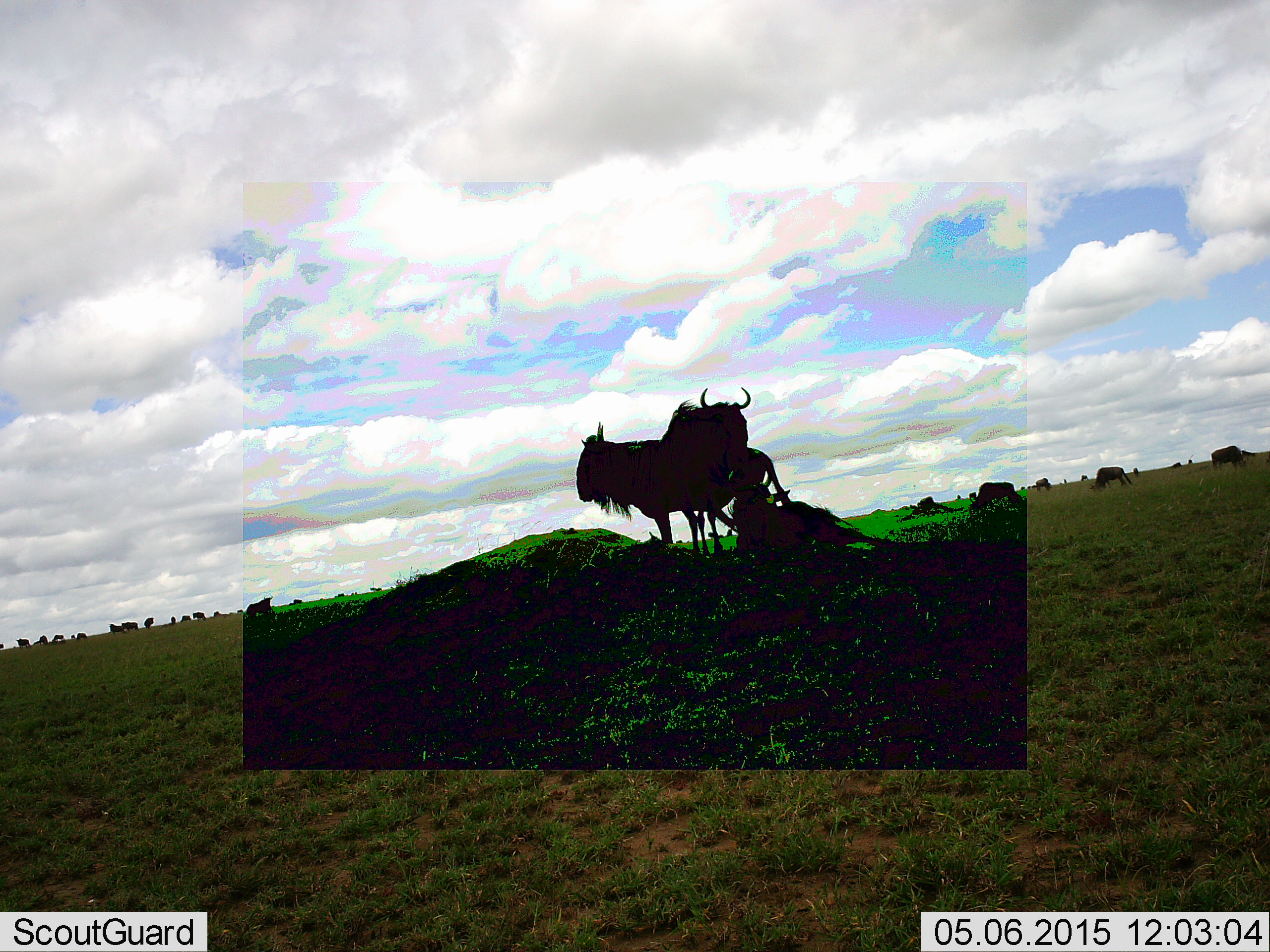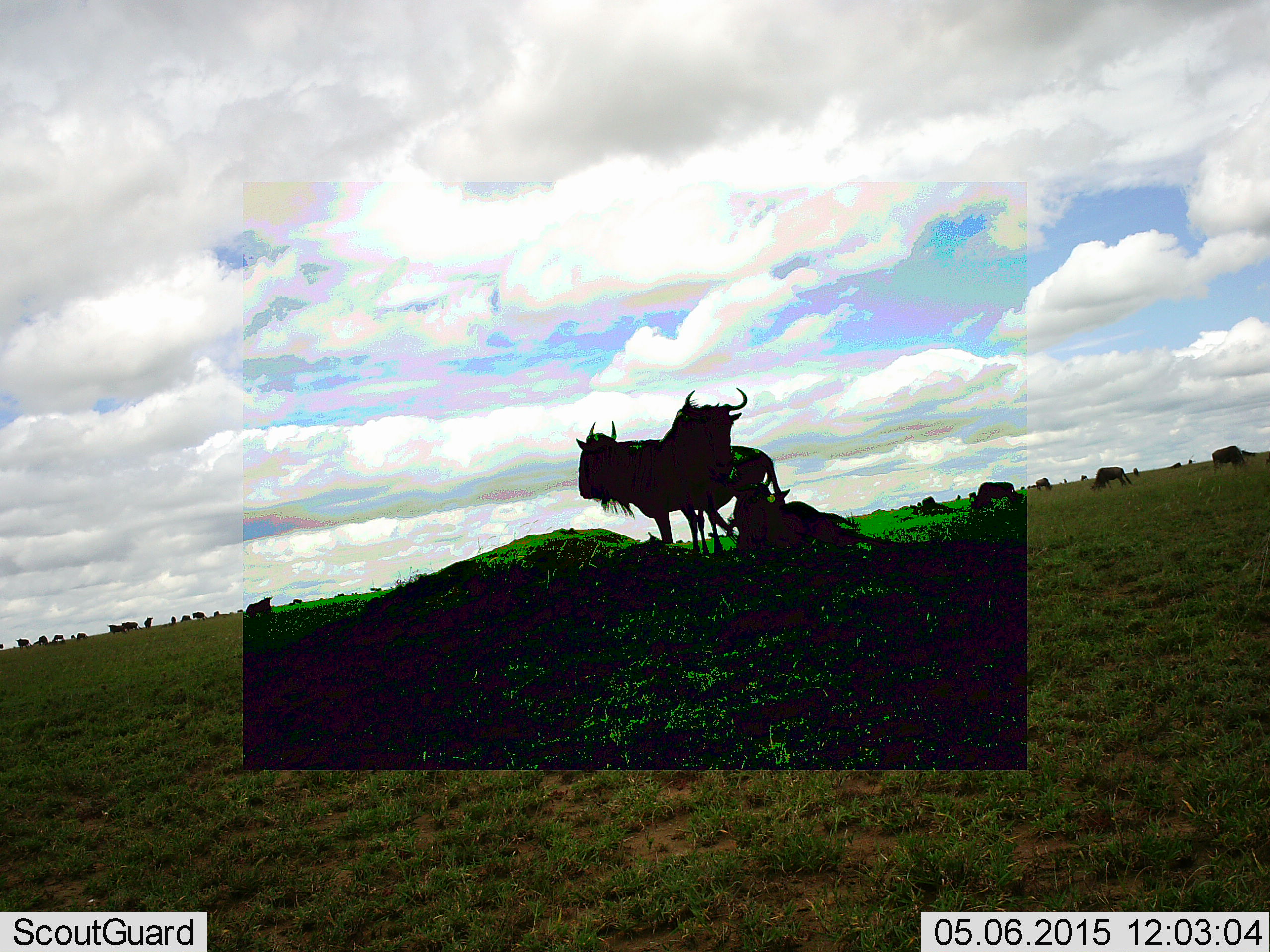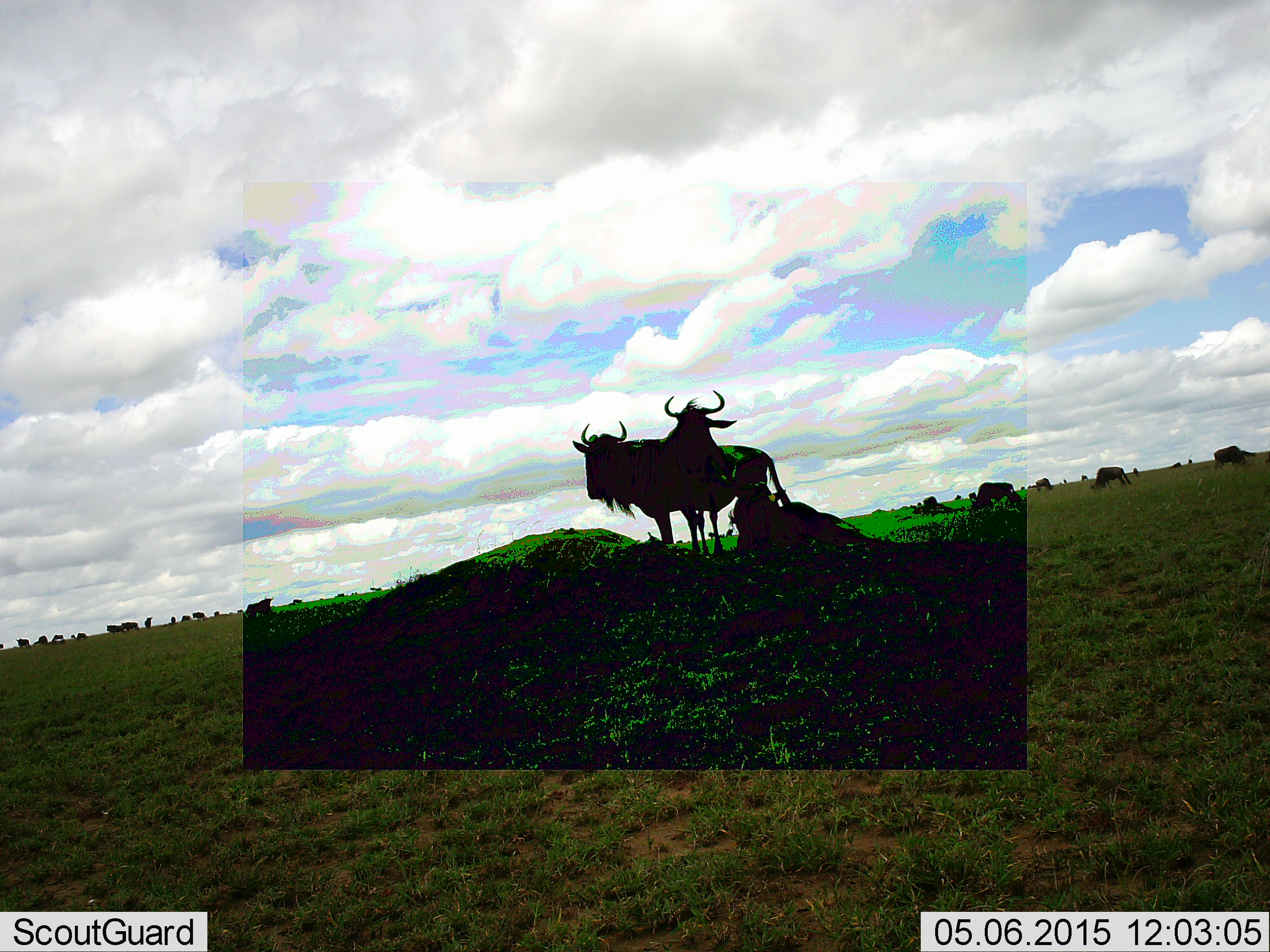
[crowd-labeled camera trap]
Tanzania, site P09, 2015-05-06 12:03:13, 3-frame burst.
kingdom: Animalia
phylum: Chordata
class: Mammalia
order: Artiodactyla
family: Bovidae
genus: Connochaetes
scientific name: Connochaetes taurinus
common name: blue wildebeest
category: wildebeest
Wildebeest (blue wildebeest) (Connochaetes taurinus), count 11-50. Behavior (volunteer vote fractions): standing 80%, resting 40%, moving 30%, interacting 10%. Young present (vote fraction): 0%. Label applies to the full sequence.